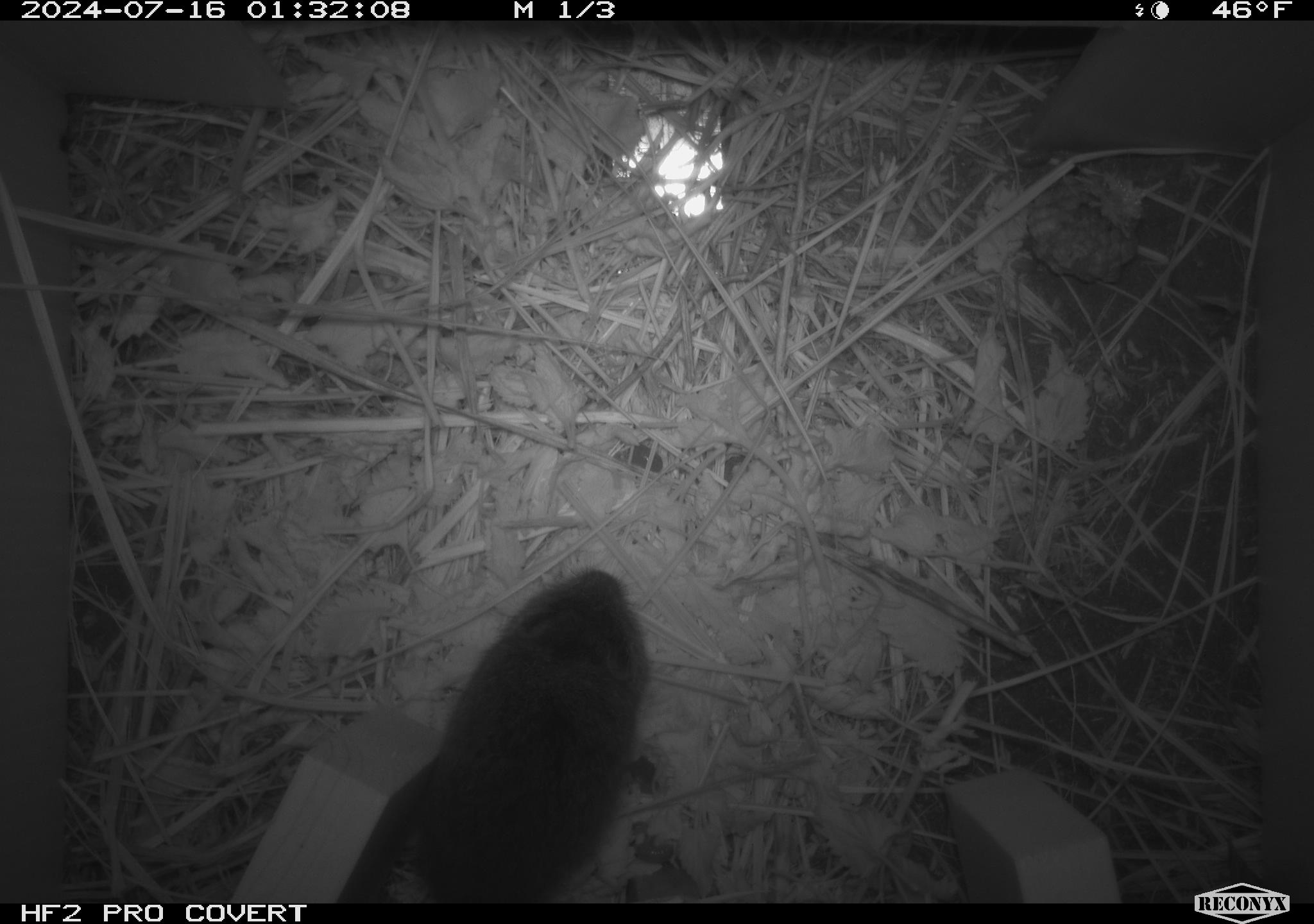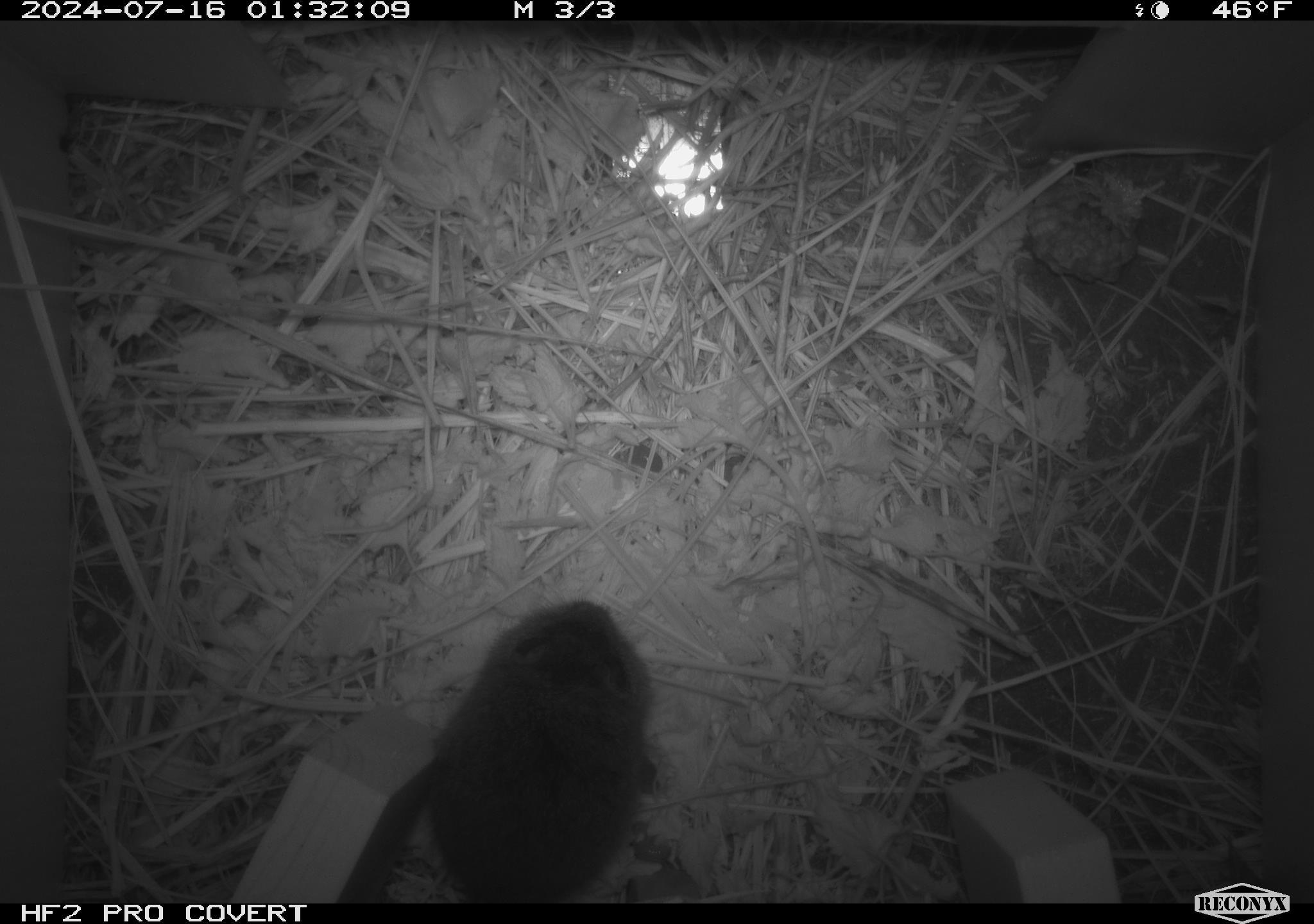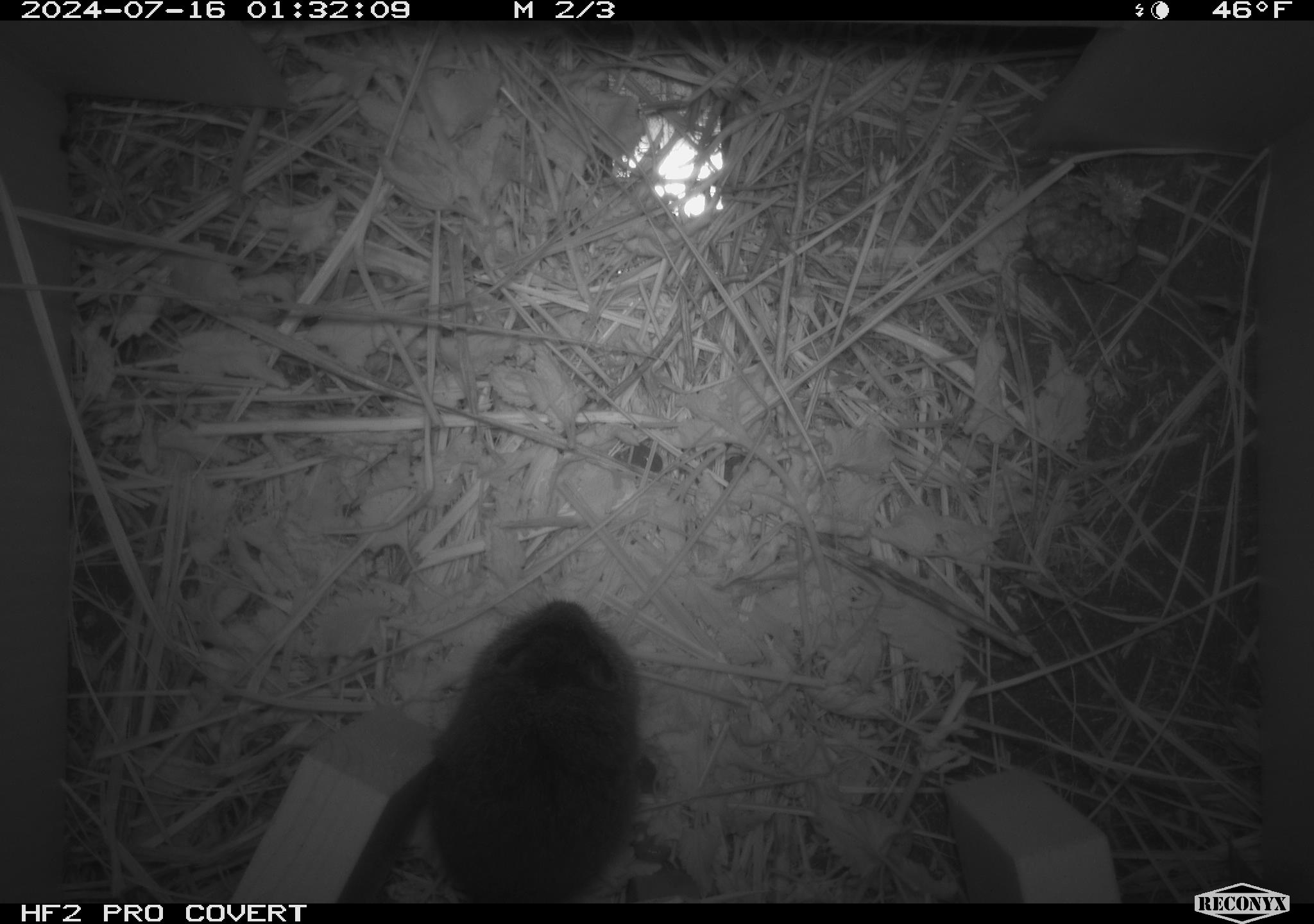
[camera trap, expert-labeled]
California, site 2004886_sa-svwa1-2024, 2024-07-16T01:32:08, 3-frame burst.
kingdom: Animalia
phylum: Arthropoda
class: Insecta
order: Hymenoptera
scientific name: Hymenoptera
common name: ants, bees, wasps, and sawflies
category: hymenoptera order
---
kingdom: Animalia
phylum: Chordata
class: Mammalia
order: Rodentia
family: Cricetidae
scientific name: Arvicolinae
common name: voles, lemmings, and muskrats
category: arvicolinae subfamily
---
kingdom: Animalia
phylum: Arthropoda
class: Malacostraca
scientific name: Malacostraca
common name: amphipods, crabs, isopods, krill, lobsters and shrimps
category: malacostracan